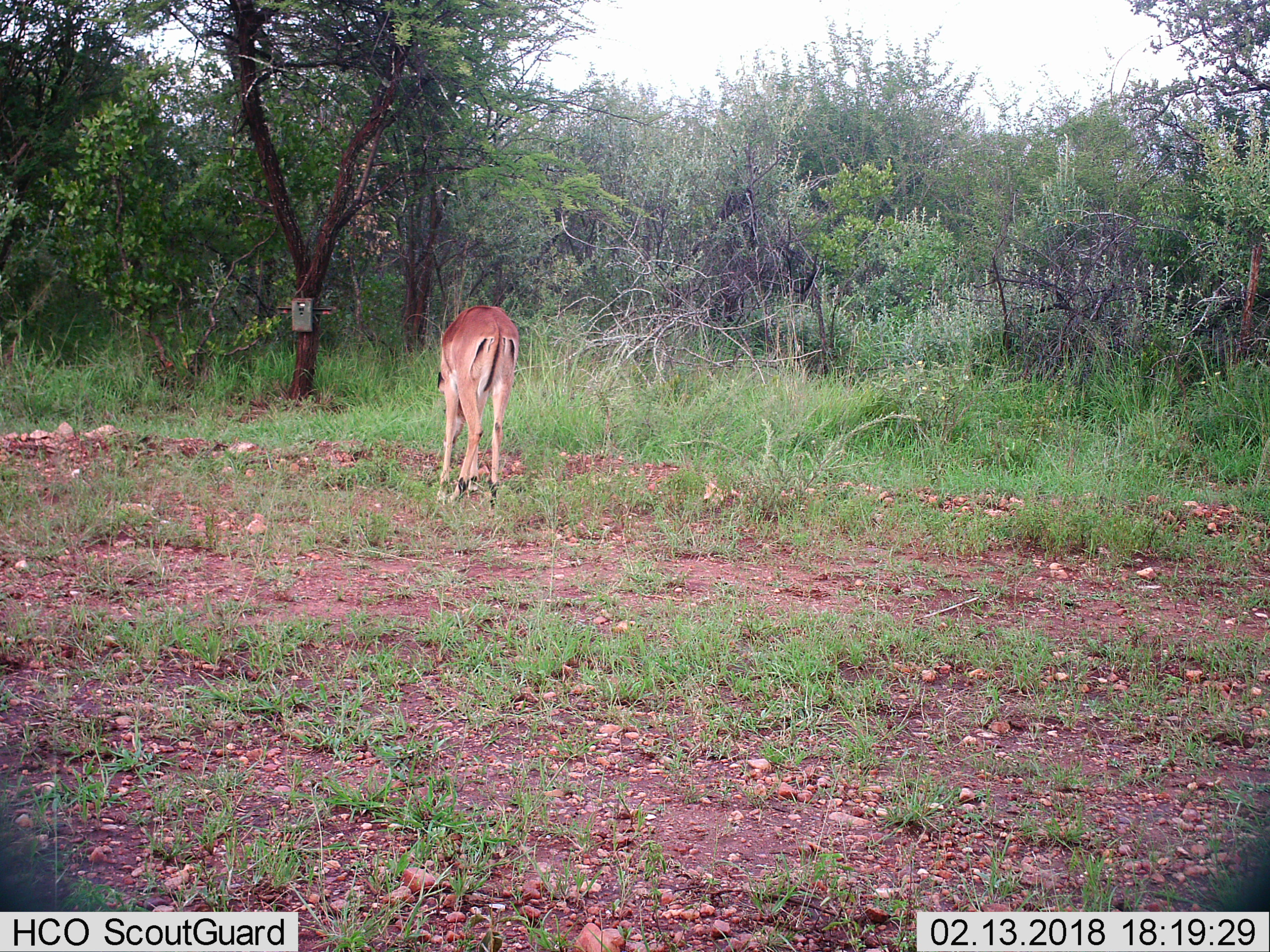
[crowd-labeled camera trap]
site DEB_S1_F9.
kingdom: Animalia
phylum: Chordata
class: Mammalia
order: Artiodactyla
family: Bovidae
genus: Aepyceros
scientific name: Aepyceros melampus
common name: impala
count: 1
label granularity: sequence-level